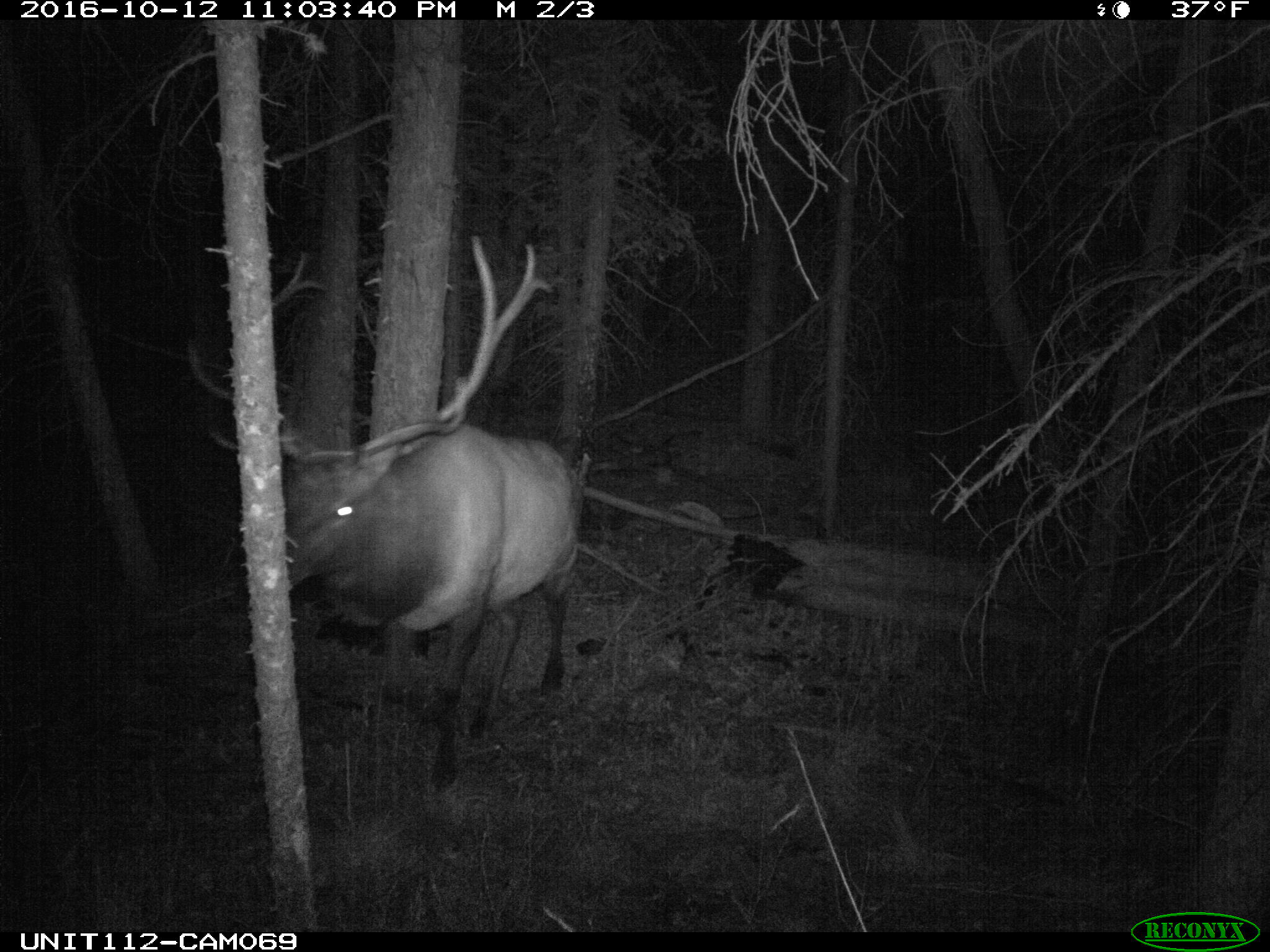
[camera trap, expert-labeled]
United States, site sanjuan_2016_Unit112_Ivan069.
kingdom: Animalia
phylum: Chordata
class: Mammalia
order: Artiodactyla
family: Cervidae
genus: Cervus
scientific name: Cervus elaphus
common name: red deer